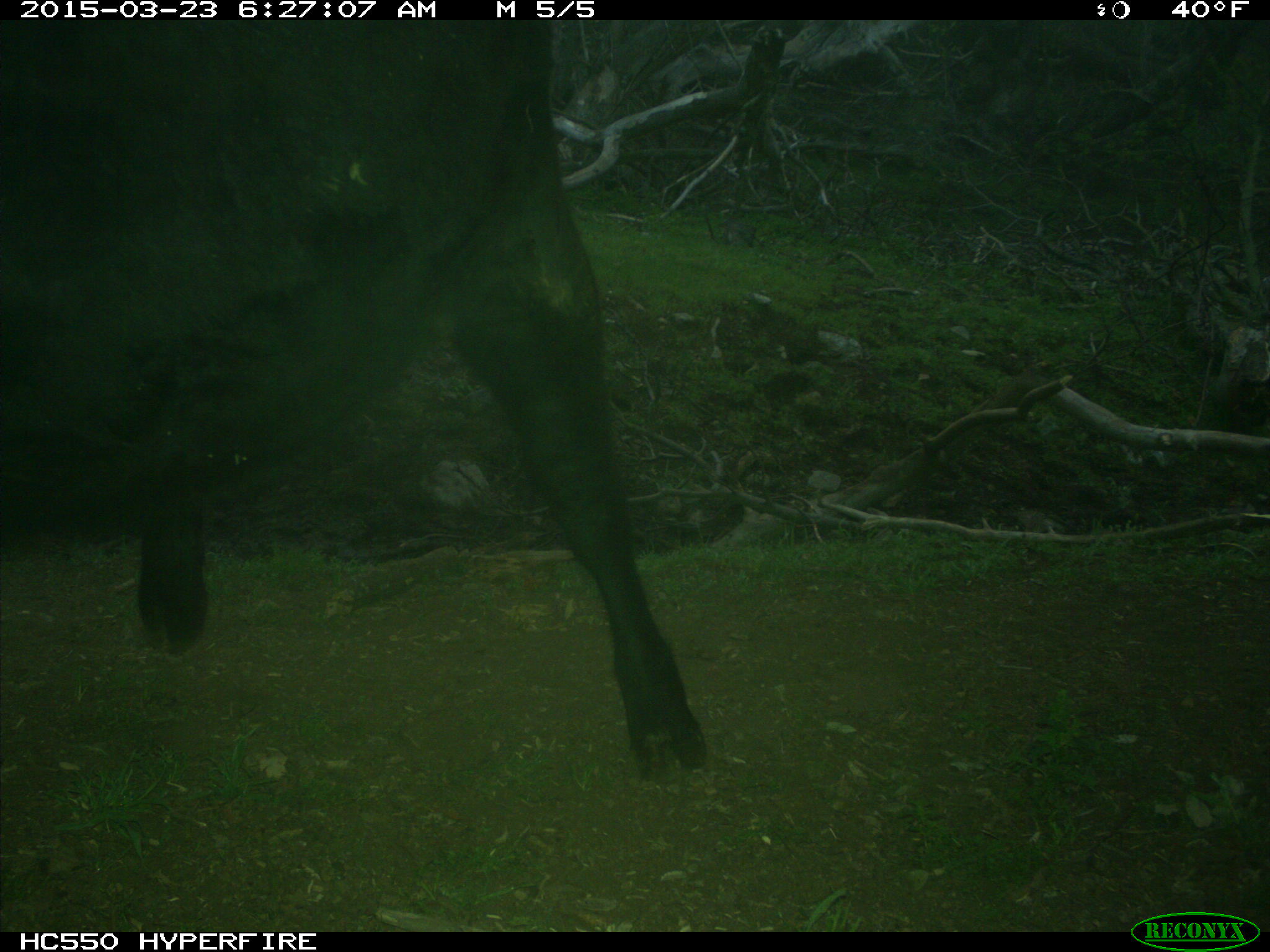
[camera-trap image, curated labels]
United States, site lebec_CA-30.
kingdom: Animalia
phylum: Chordata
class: Mammalia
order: Artiodactyla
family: Bovidae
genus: Bos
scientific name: Bos taurus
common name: domestic cow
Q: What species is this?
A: Bos taurus (domestic cow).